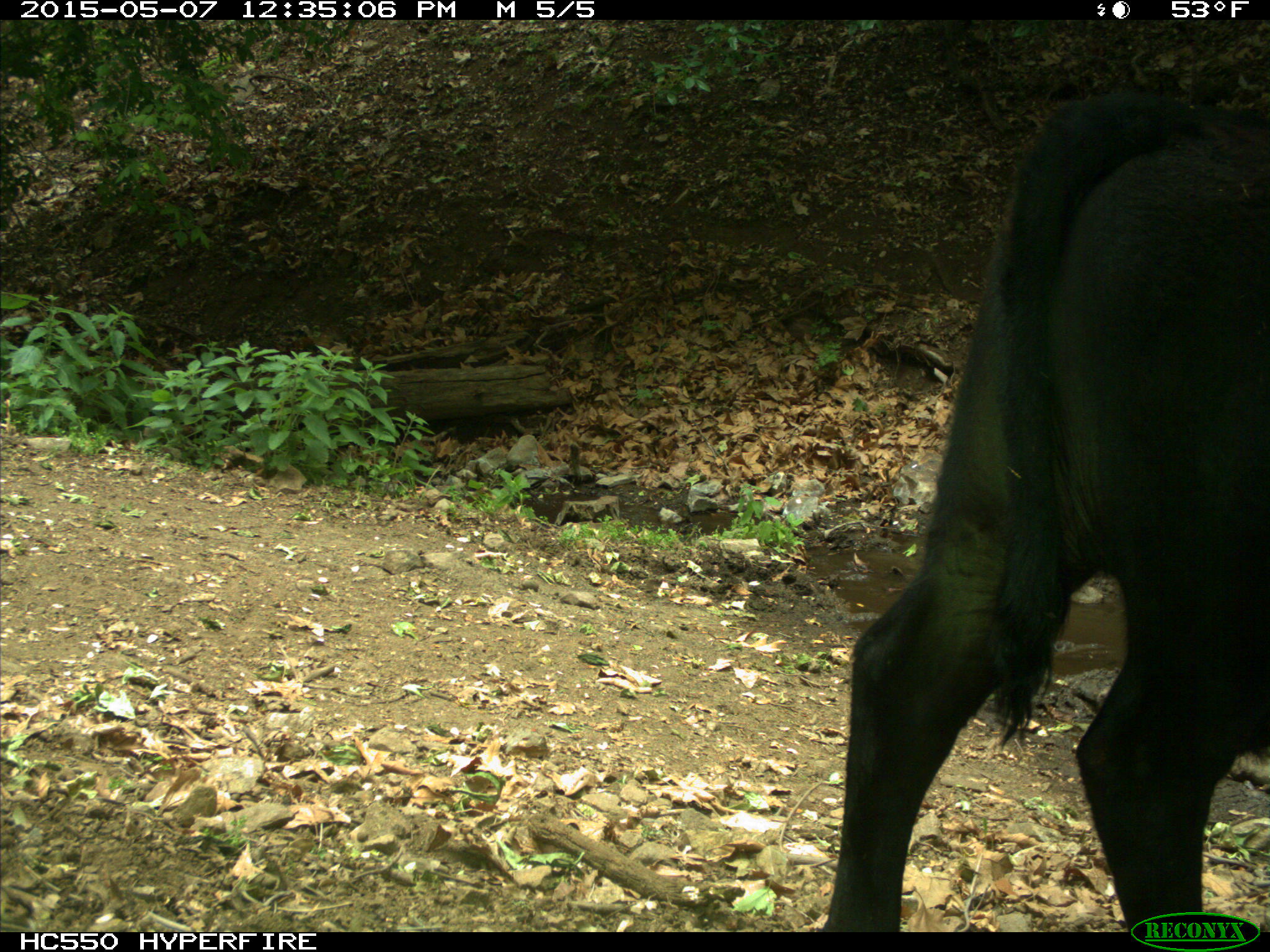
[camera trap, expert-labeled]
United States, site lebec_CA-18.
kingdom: Animalia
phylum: Chordata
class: Mammalia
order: Artiodactyla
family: Bovidae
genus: Bos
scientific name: Bos taurus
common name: domestic cow